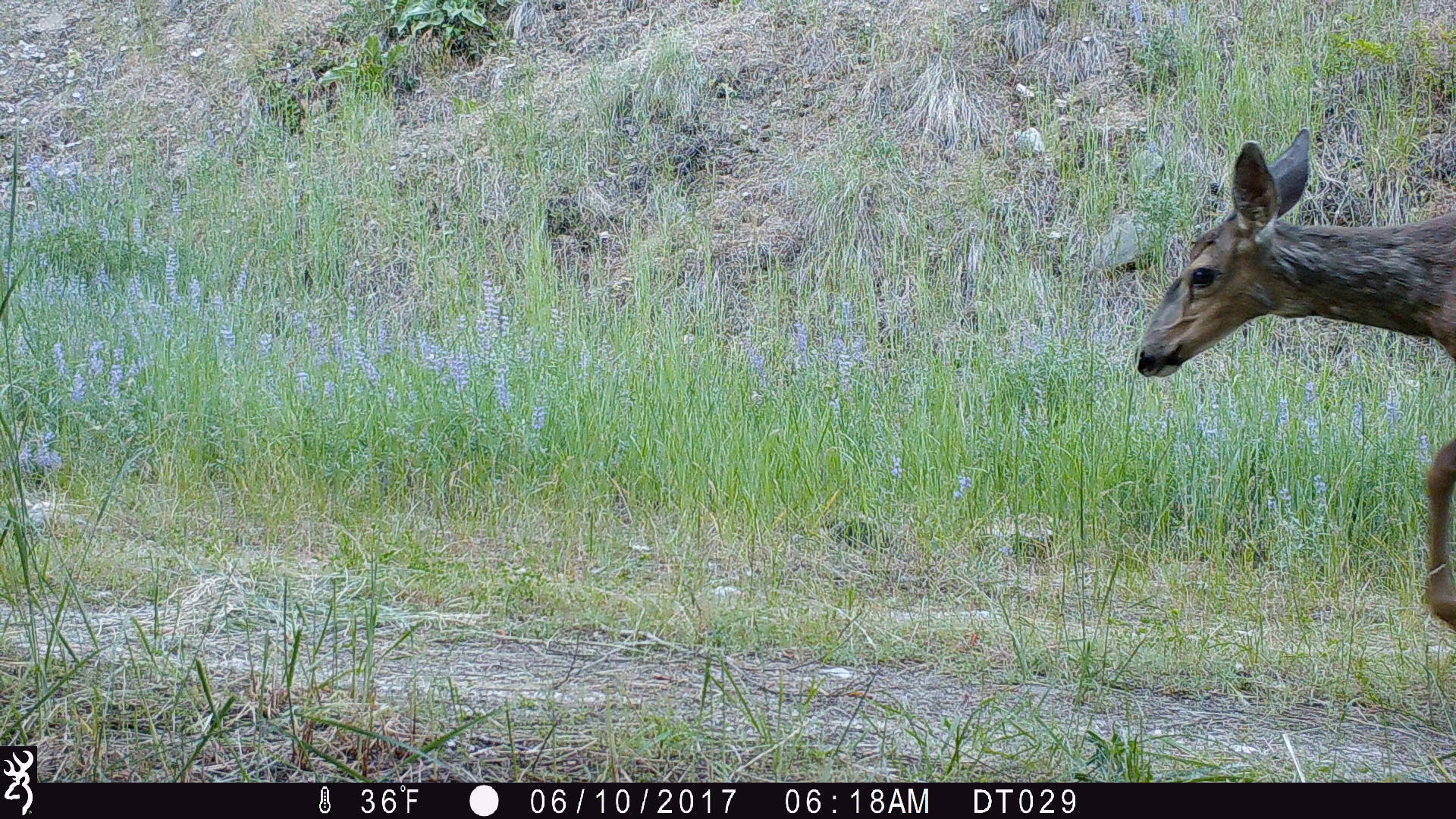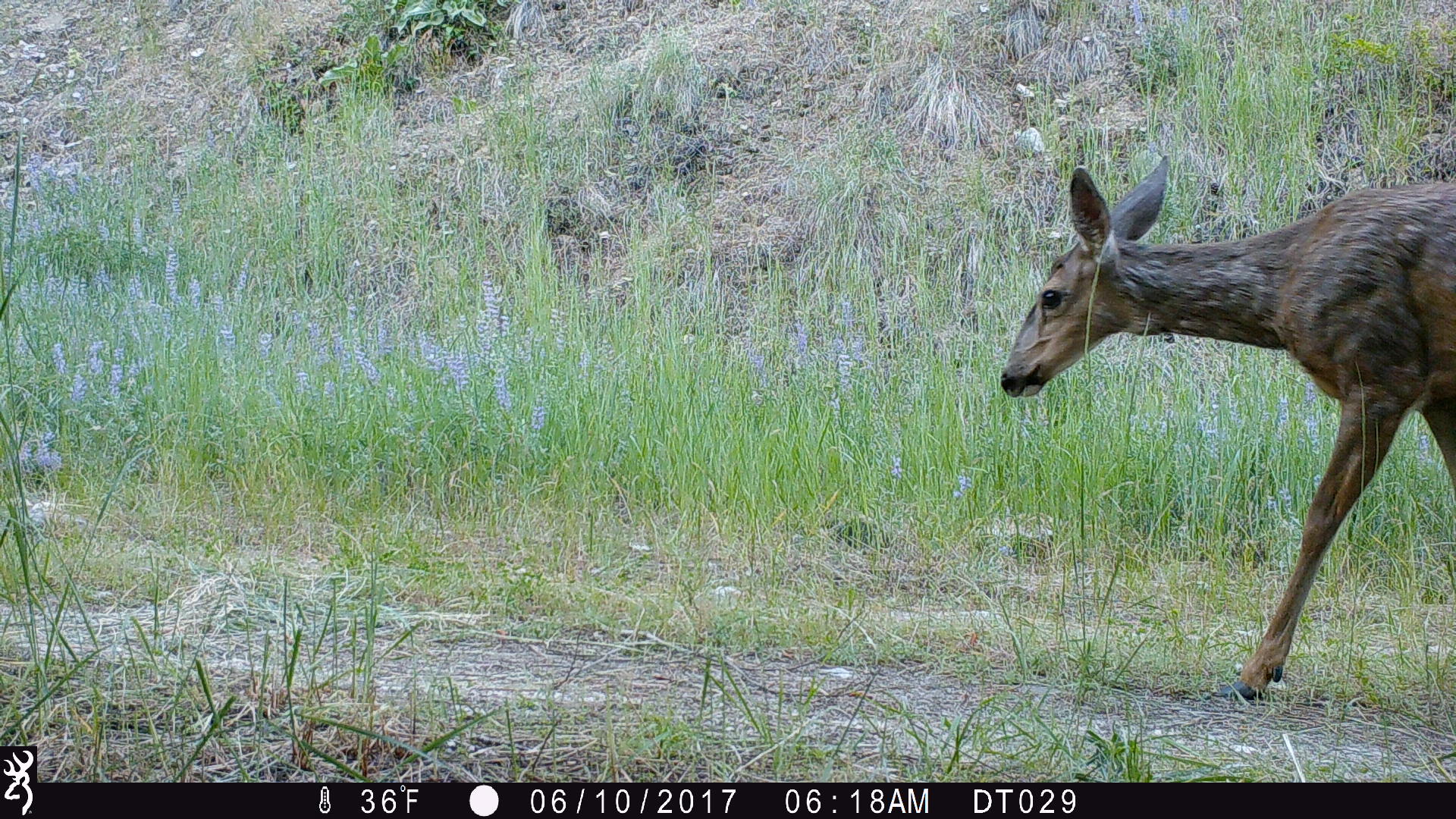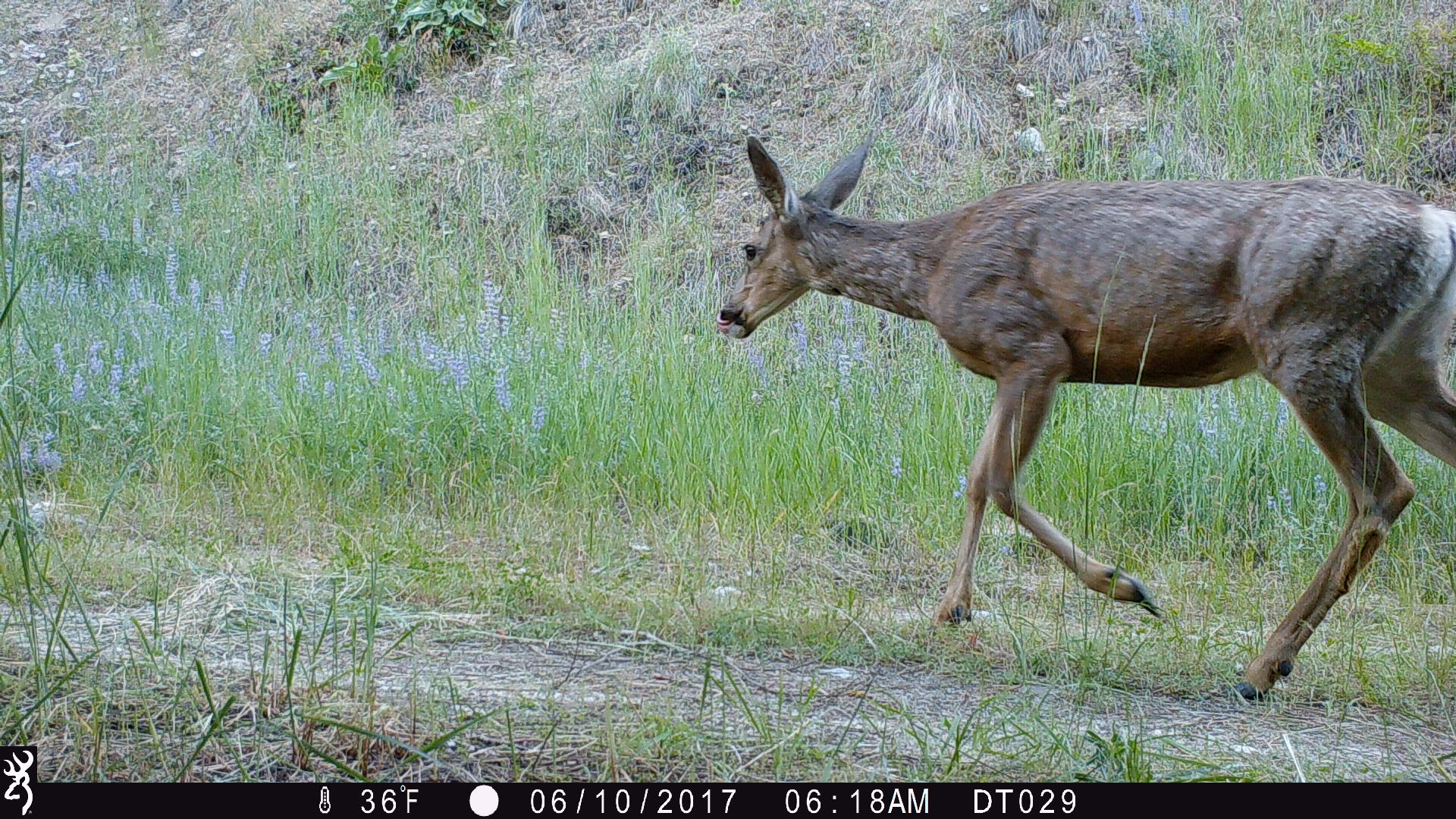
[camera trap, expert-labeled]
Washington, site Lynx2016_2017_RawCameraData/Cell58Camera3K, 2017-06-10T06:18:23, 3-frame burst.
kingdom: Animalia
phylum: Chordata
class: Mammalia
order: Artiodactyla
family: Cervidae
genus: Odocoileus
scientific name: Odocoileus hemionus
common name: mule deer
Odocoileus hemionus (mule deer). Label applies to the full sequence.